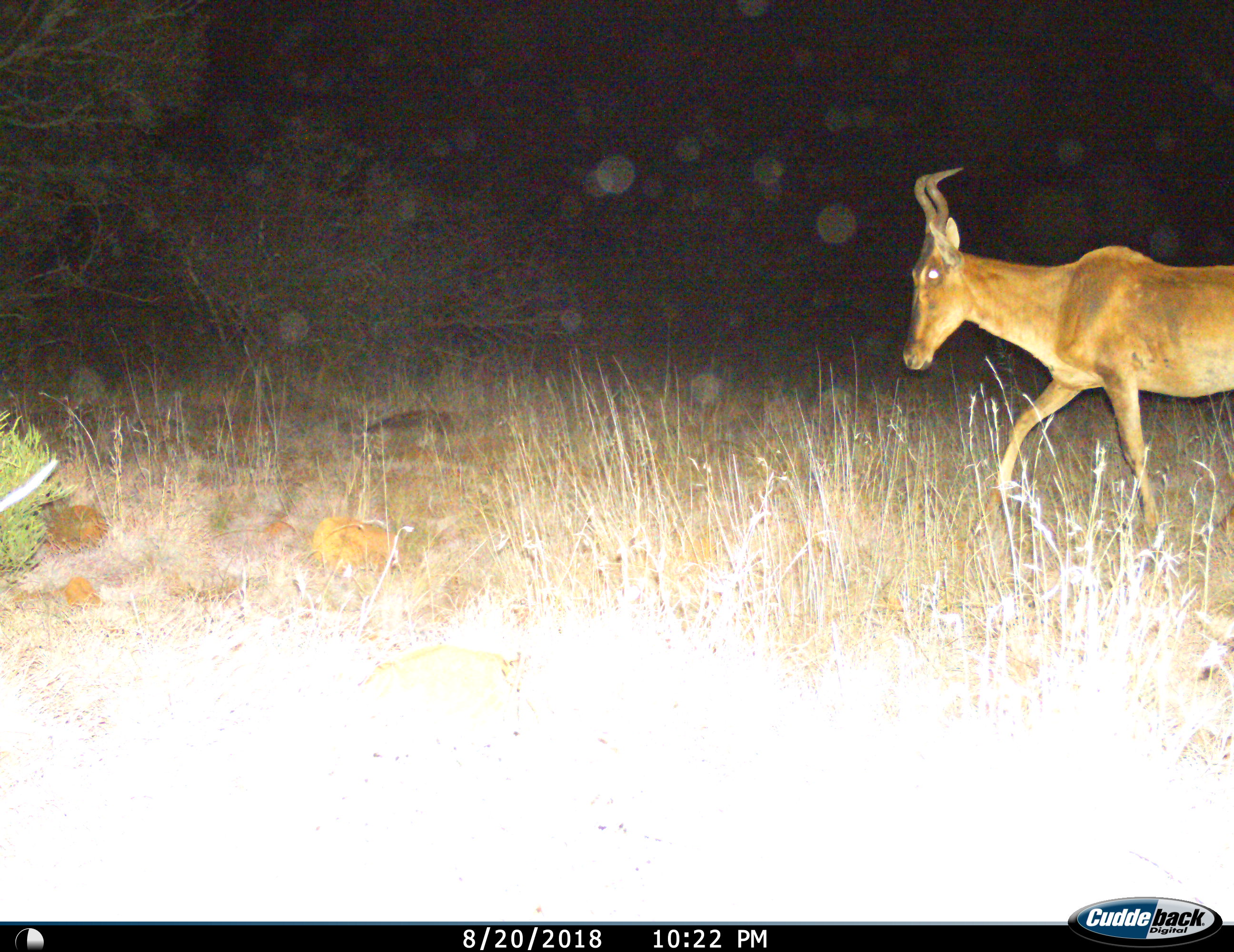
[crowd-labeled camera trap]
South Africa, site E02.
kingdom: Animalia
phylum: Chordata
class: Mammalia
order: Artiodactyla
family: Bovidae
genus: Alcelaphus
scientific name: Alcelaphus buselaphus caama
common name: red hartebeest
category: hartebeestred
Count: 1.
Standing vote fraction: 0%.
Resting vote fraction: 0%.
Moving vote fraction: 100%.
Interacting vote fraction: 0%.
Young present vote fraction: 0%.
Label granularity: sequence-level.